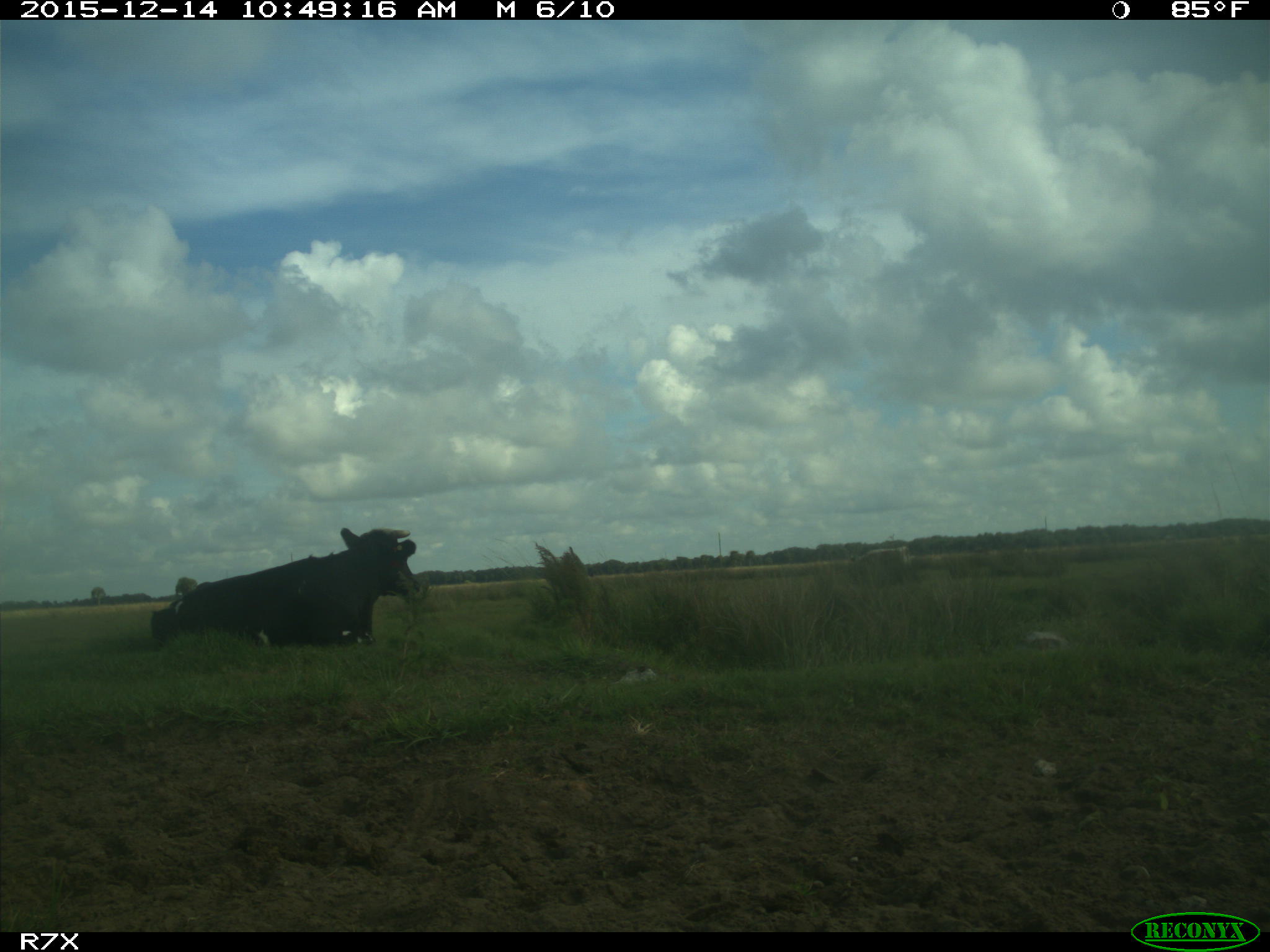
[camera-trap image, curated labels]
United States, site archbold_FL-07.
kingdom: Animalia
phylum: Chordata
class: Mammalia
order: Artiodactyla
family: Bovidae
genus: Bos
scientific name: Bos taurus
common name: domestic cow